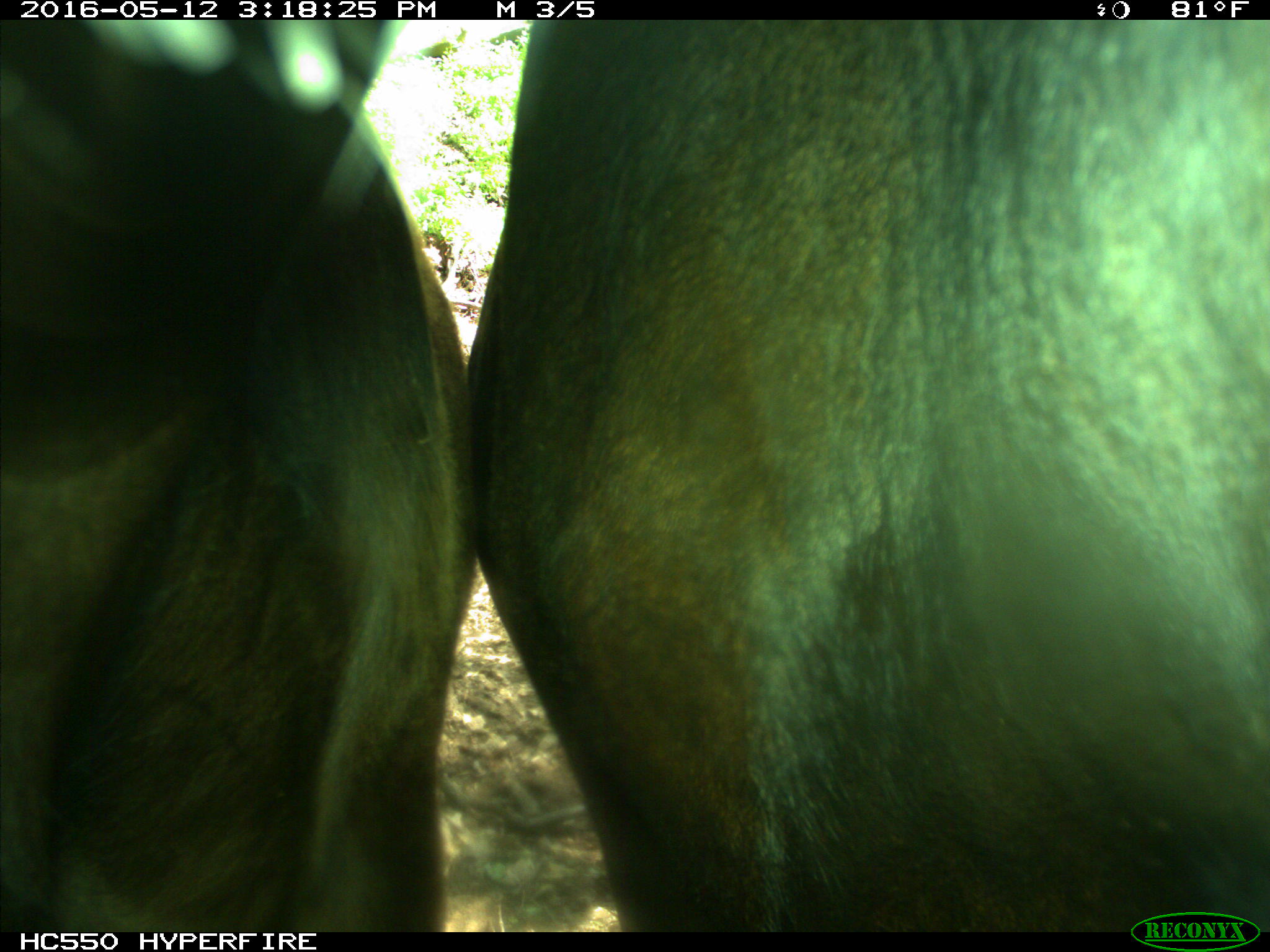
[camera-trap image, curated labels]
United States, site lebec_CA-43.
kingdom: Animalia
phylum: Chordata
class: Mammalia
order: Artiodactyla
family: Bovidae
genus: Bos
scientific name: Bos taurus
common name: domestic cow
Bos taurus (domestic cow).